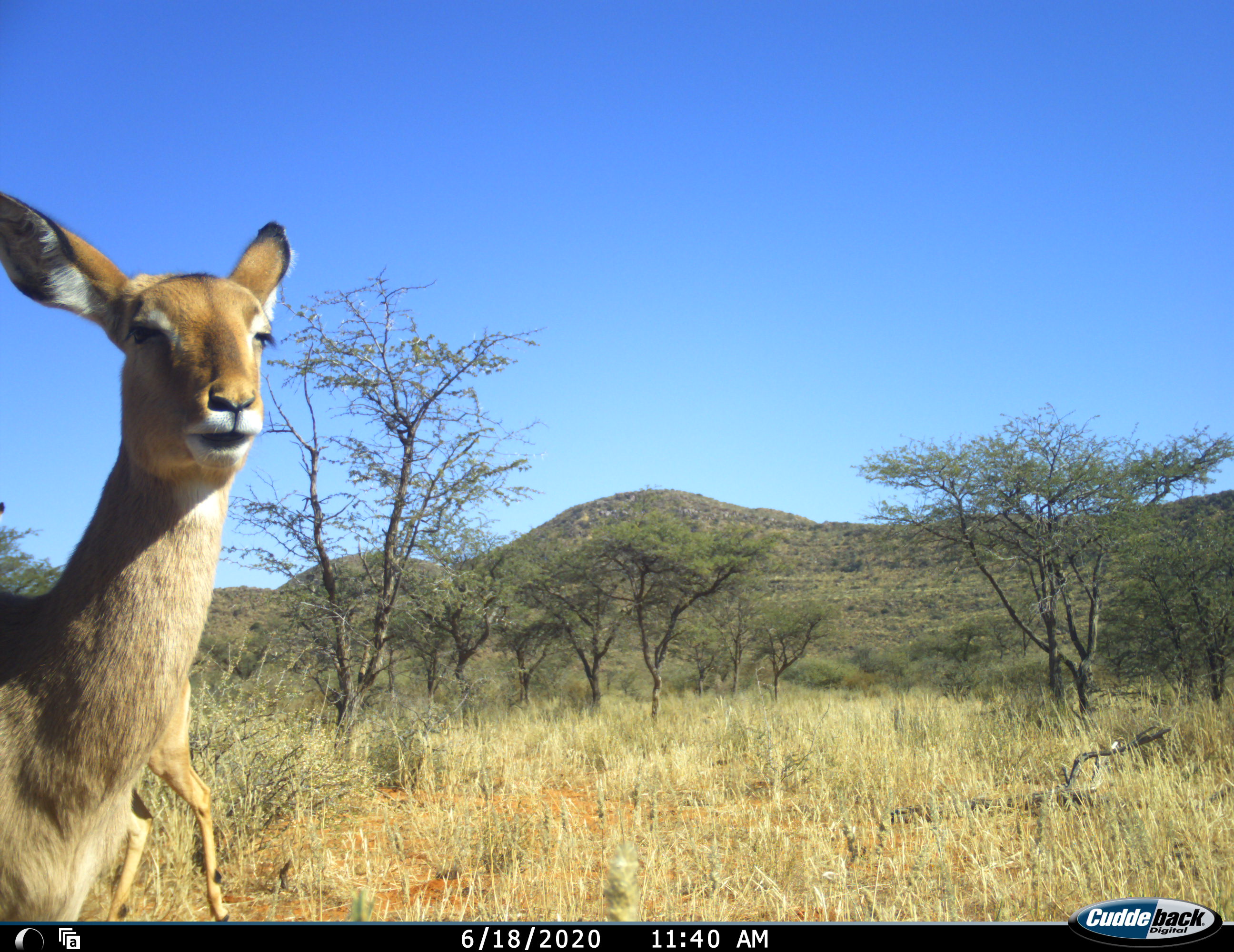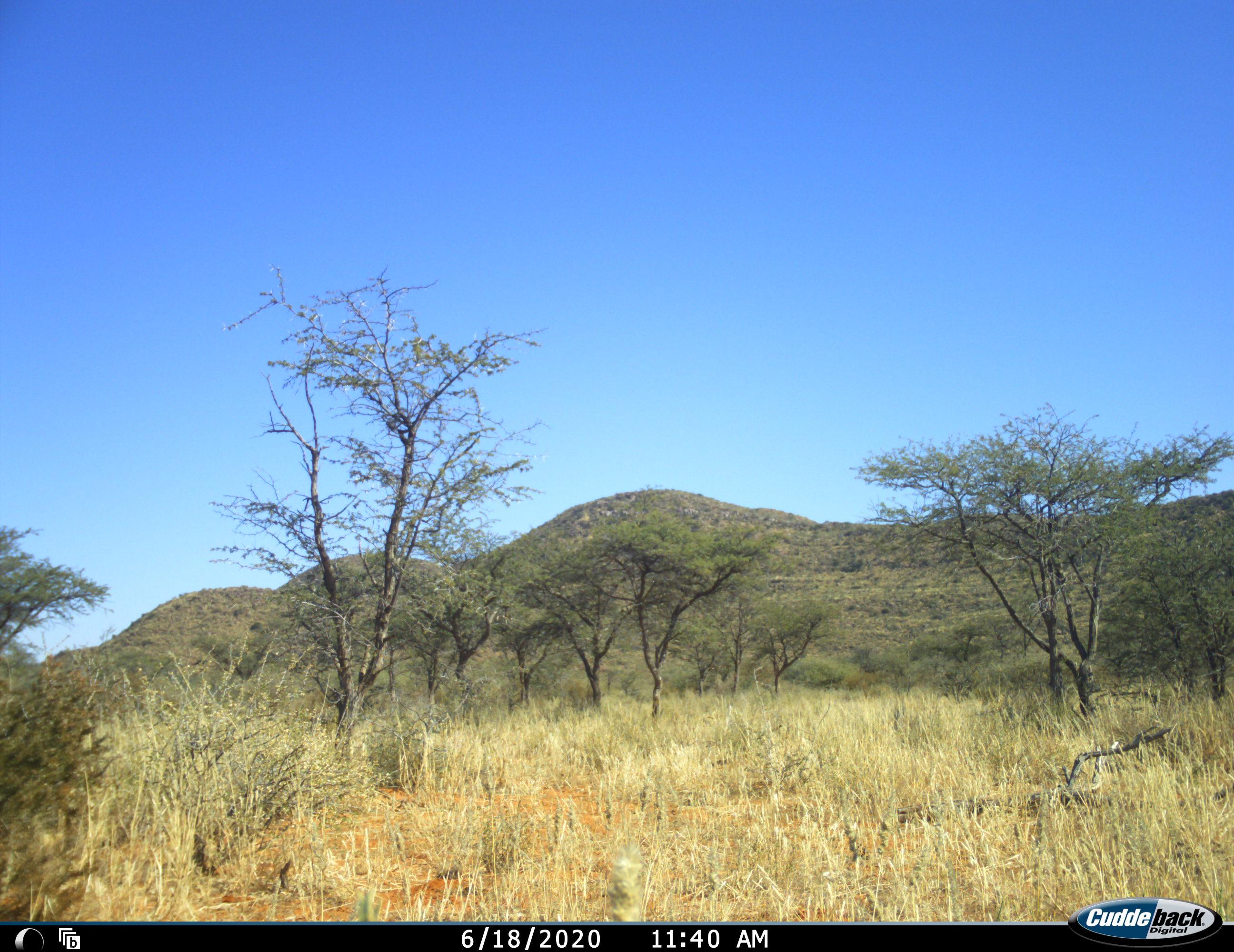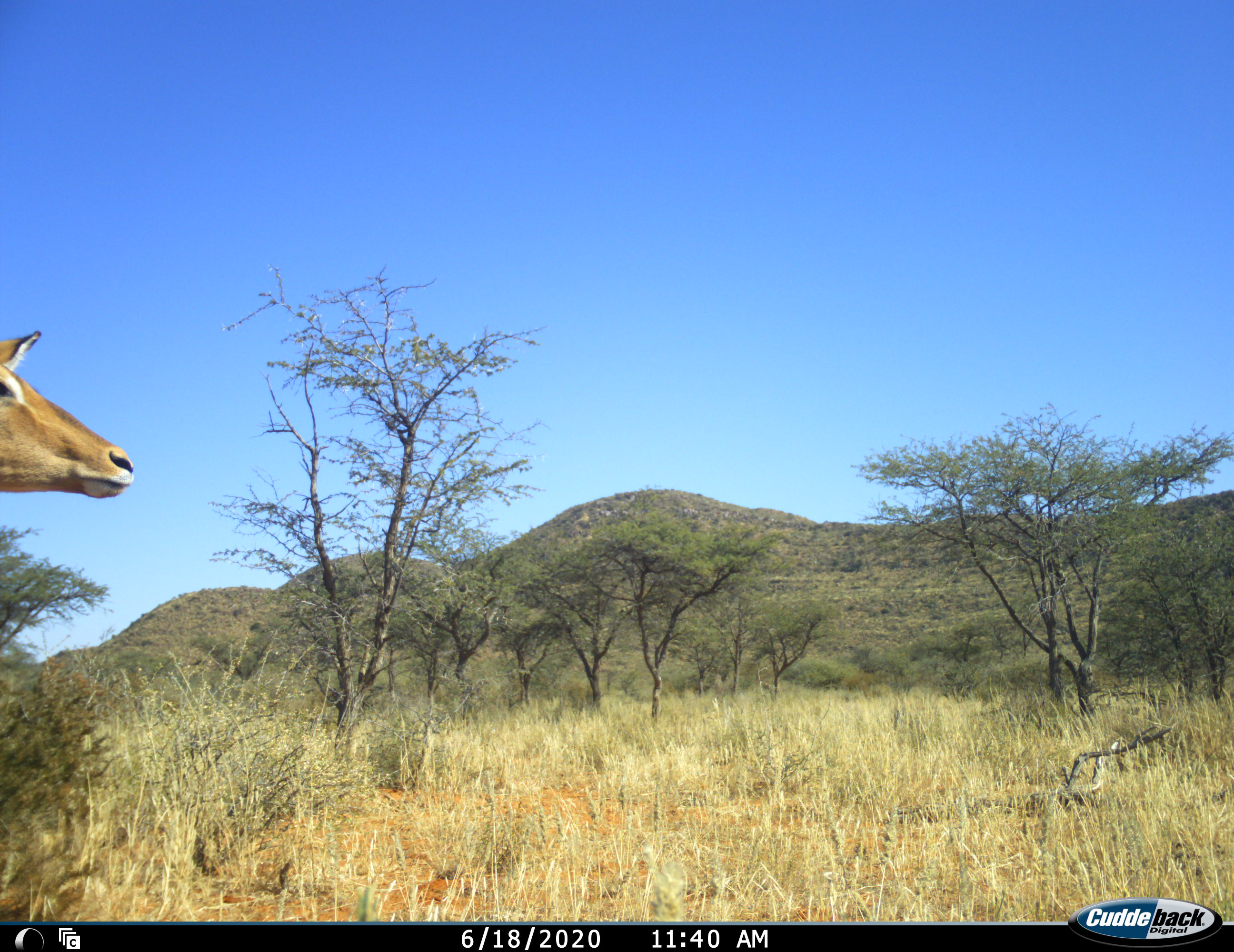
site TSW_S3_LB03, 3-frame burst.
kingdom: Animalia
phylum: Chordata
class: Mammalia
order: Artiodactyla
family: Bovidae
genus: Aepyceros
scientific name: Aepyceros melampus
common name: impala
Impala (Aepyceros melampus), count 2. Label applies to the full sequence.